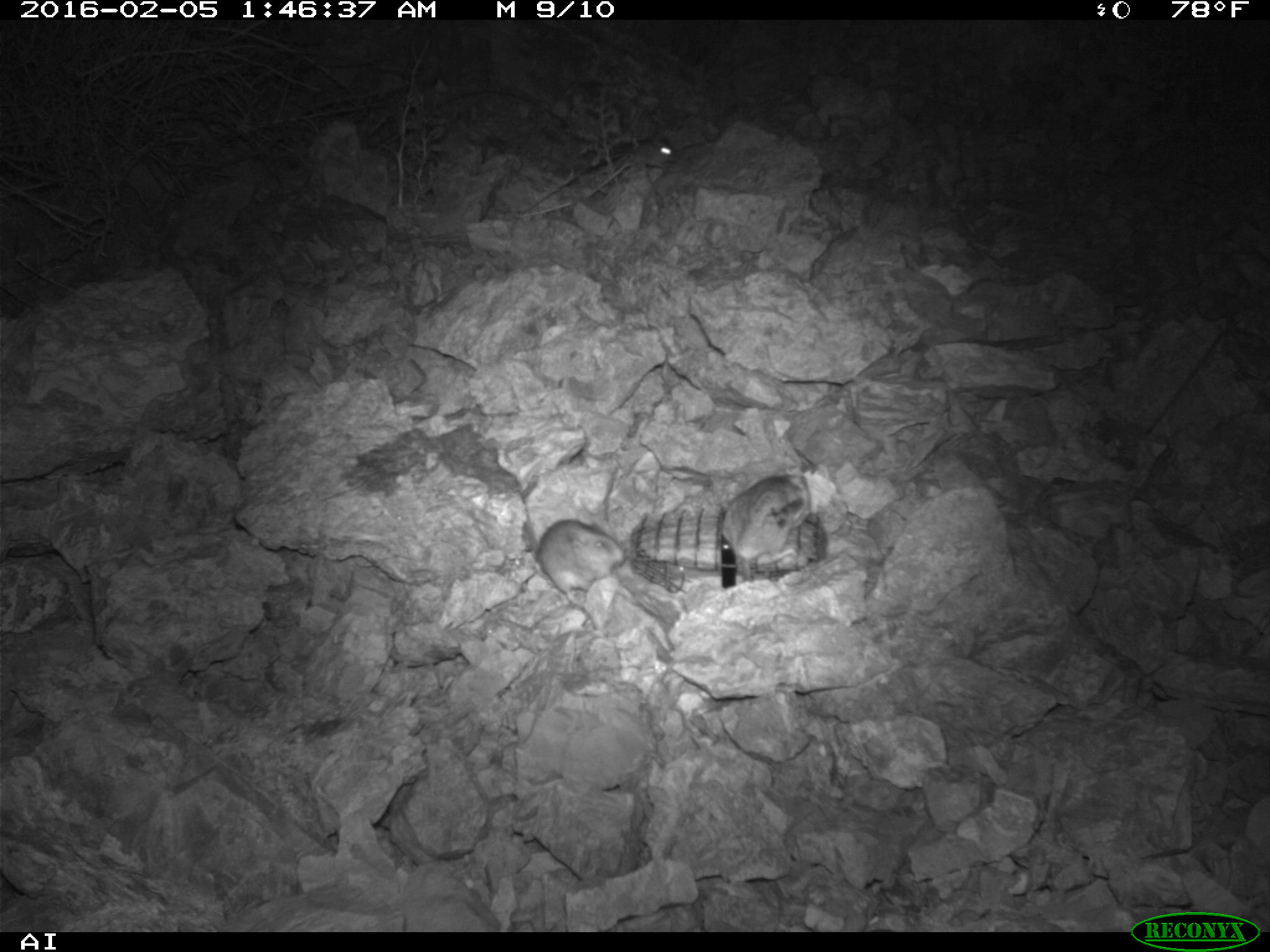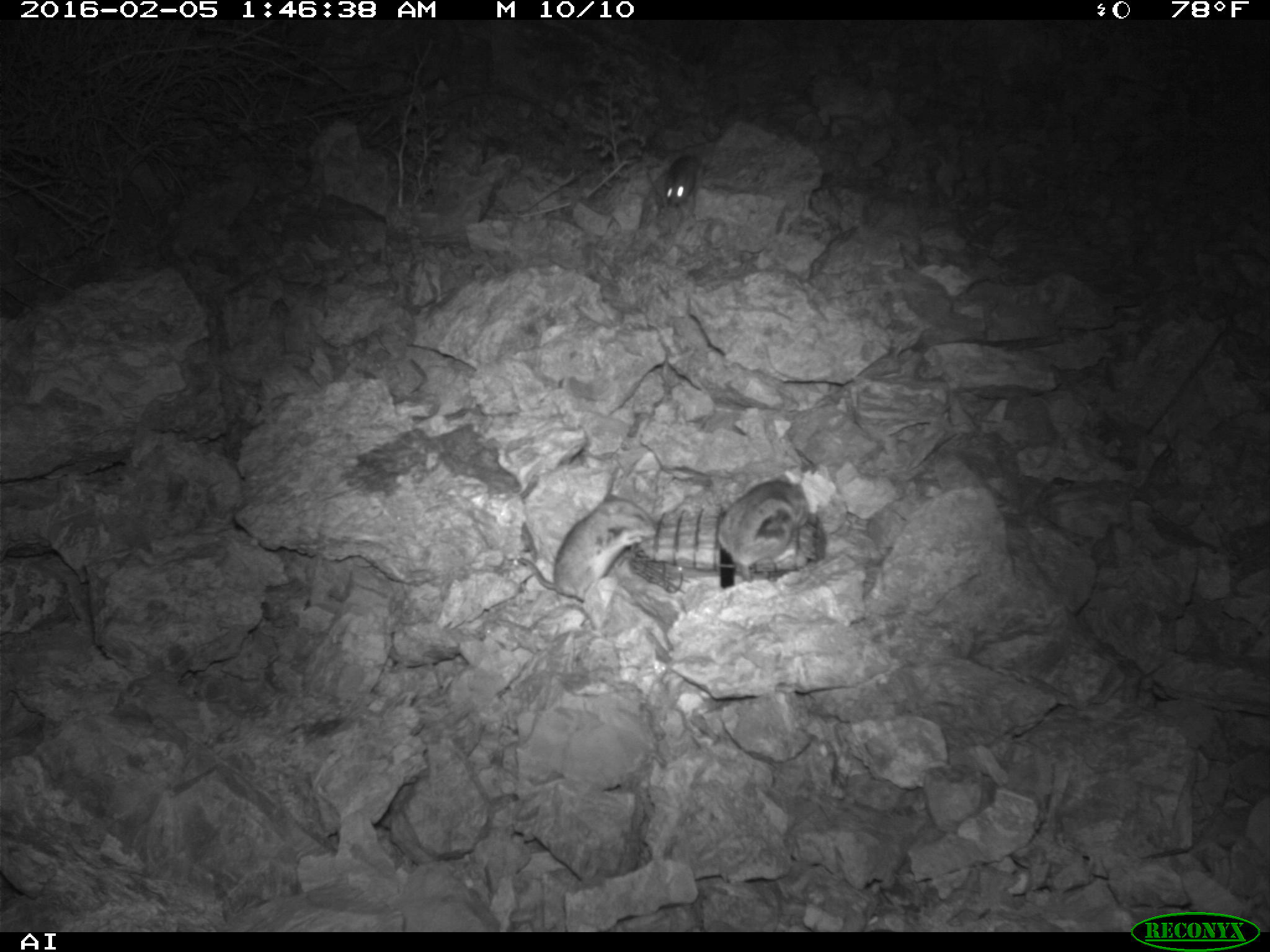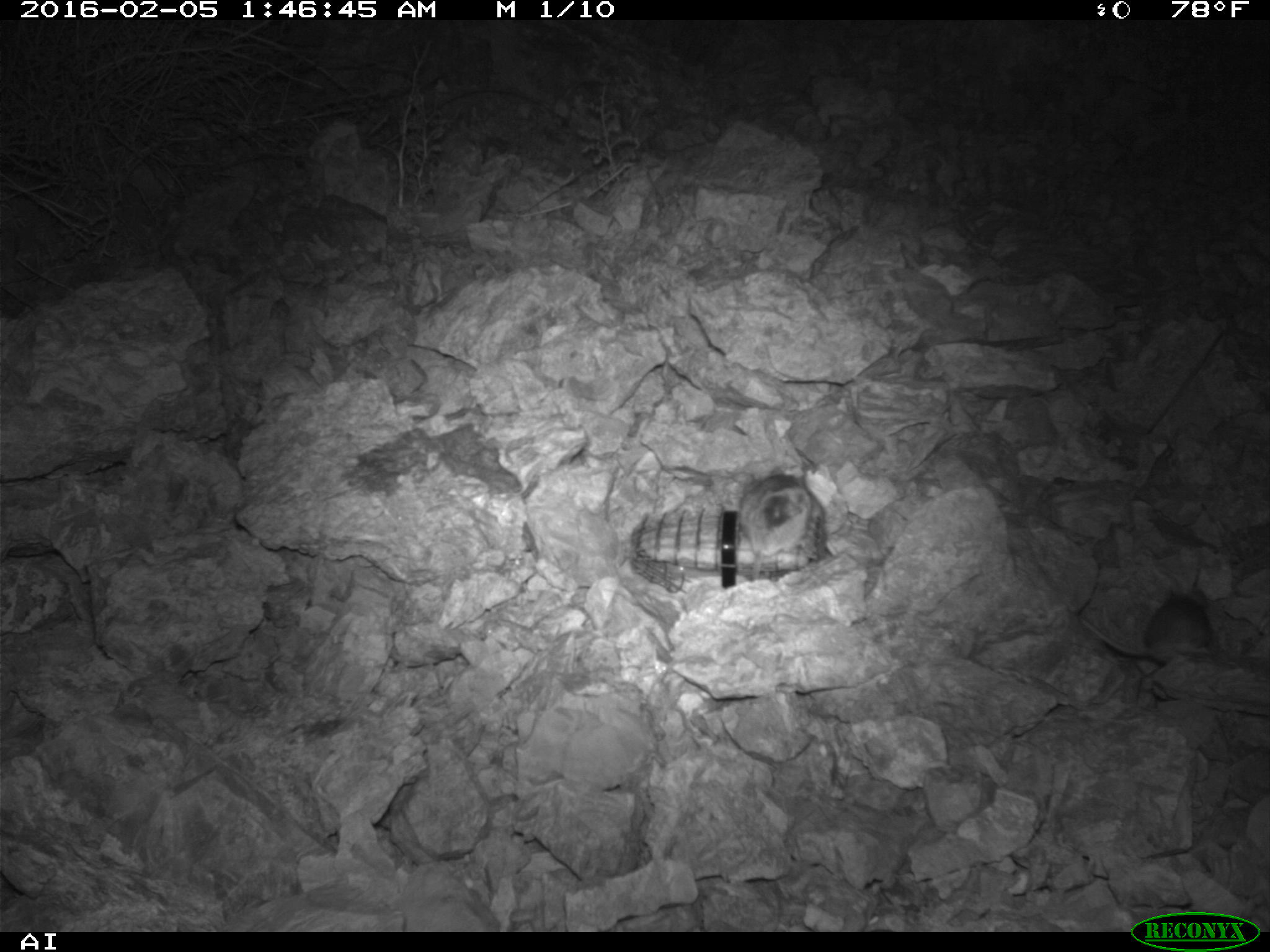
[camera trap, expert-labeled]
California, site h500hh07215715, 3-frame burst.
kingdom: Animalia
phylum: Chordata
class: Mammalia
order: Rodentia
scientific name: Rodentia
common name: rodent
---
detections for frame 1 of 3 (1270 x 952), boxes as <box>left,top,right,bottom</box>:
rodent: <box>721,475,804,581</box>; <box>523,519,624,604</box>; <box>621,136,675,168</box>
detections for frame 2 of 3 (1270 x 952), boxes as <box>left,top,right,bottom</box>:
rodent: <box>520,493,655,602</box>; <box>717,475,810,584</box>; <box>661,155,703,206</box>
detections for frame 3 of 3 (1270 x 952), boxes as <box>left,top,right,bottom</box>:
rodent: <box>1081,589,1211,663</box>; <box>740,466,812,580</box>